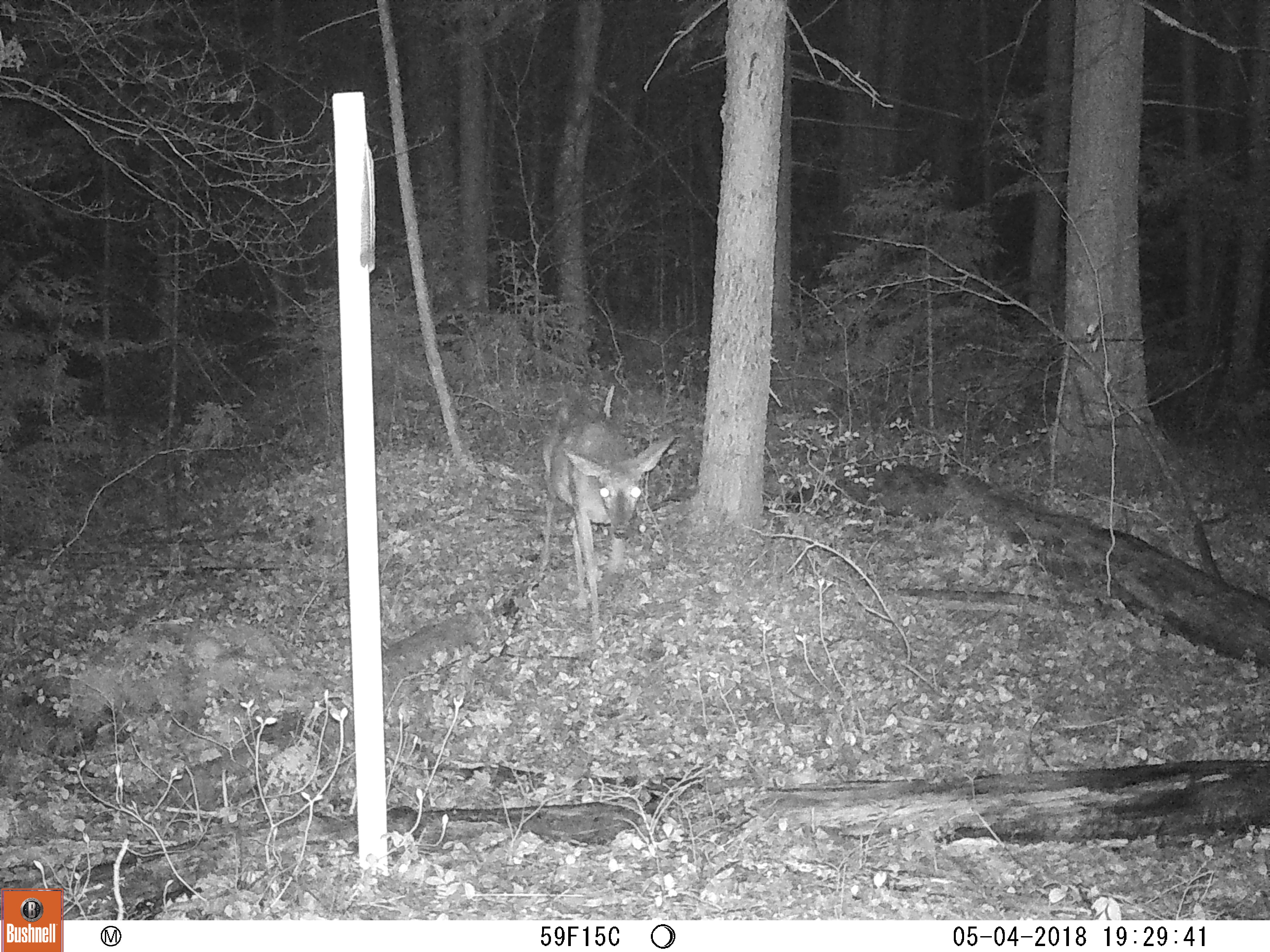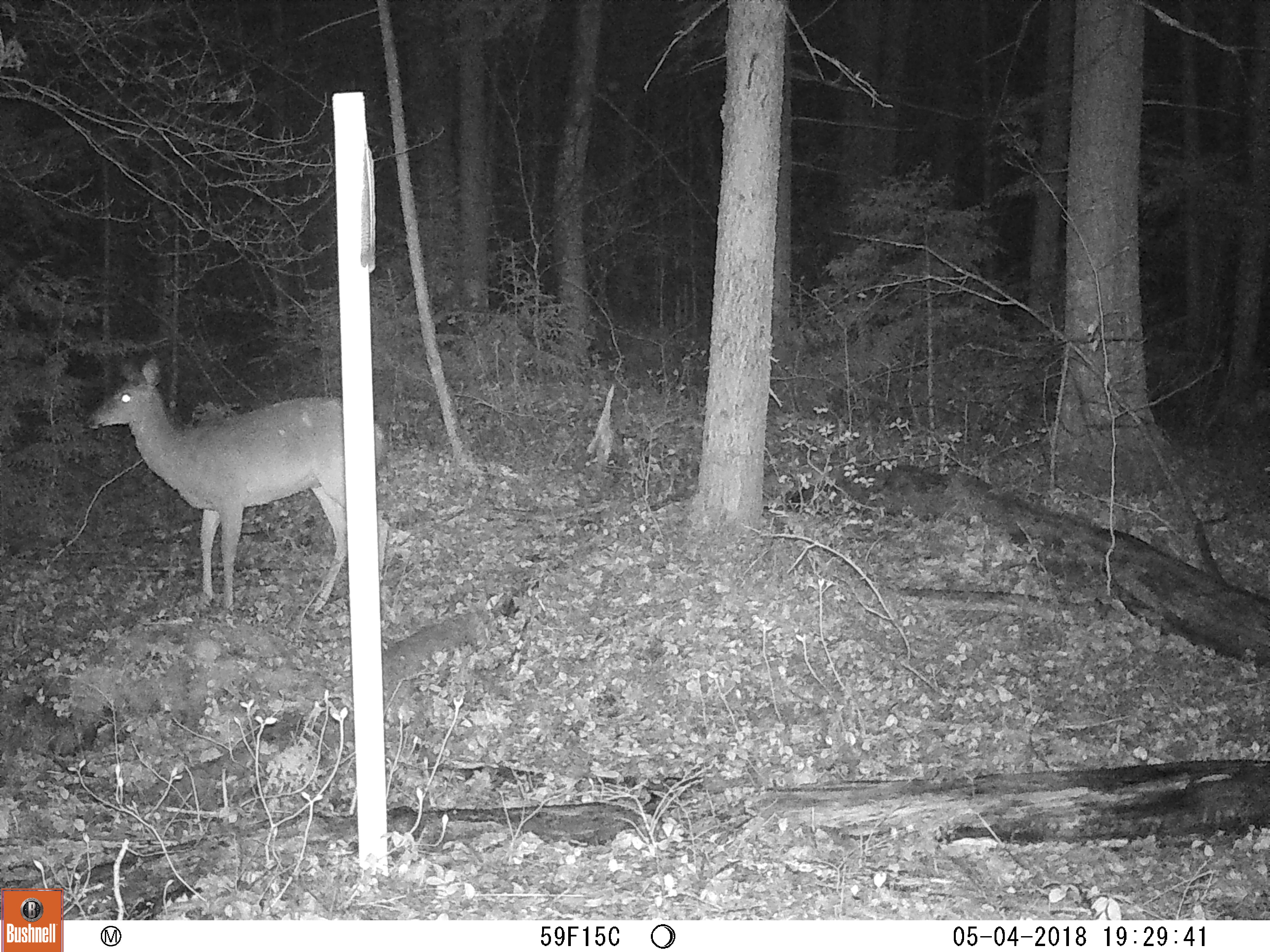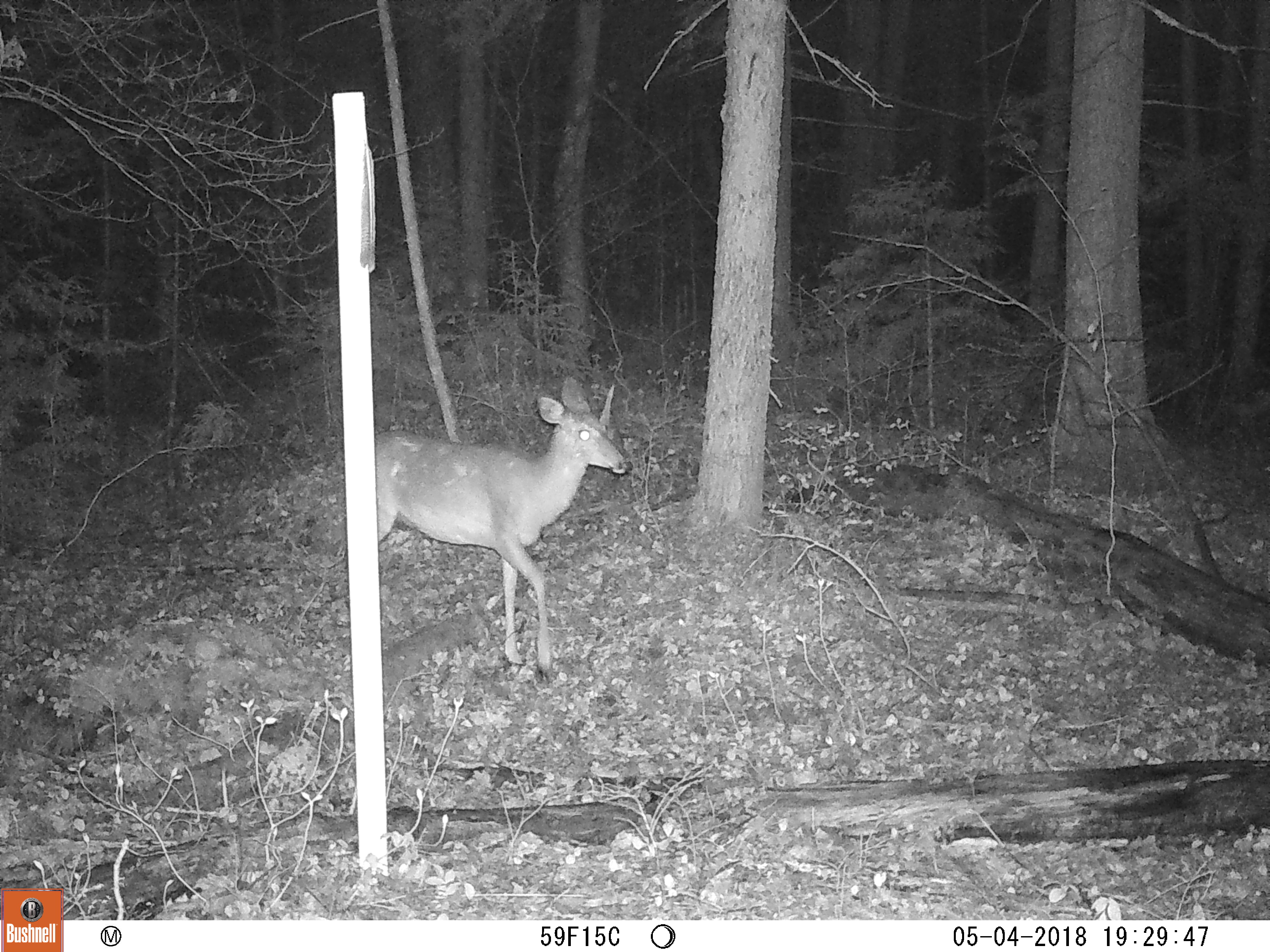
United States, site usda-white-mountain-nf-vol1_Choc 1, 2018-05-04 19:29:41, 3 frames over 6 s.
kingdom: Animalia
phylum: Chordata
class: Mammalia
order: Artiodactyla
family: Cervidae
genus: Odocoileus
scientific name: Odocoileus virginianus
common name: white-tailed deer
White-tailed deer (Odocoileus virginianus).